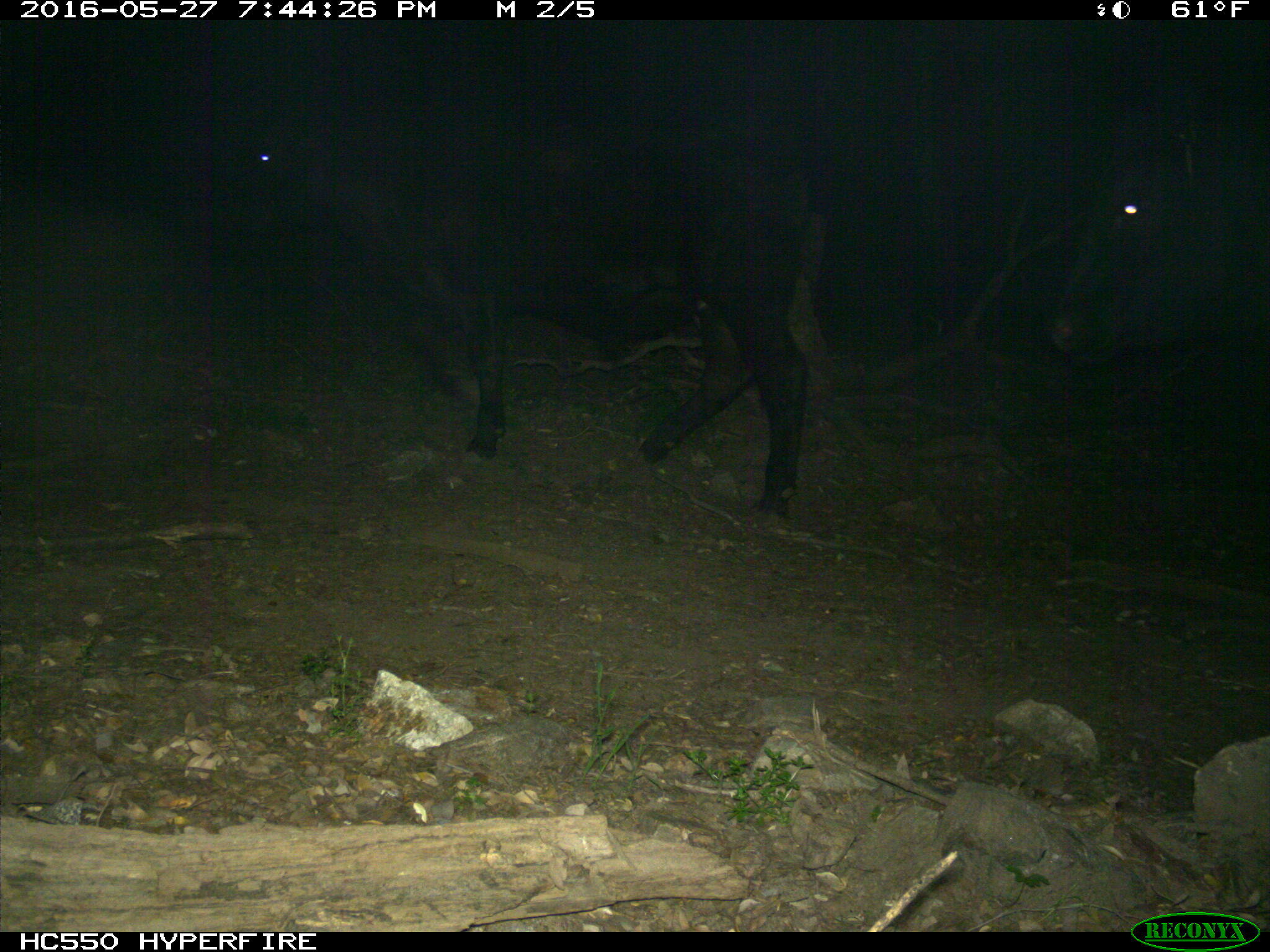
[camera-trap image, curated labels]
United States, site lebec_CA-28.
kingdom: Animalia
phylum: Chordata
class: Mammalia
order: Artiodactyla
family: Bovidae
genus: Bos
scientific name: Bos taurus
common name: domestic cow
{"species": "Bos taurus (domestic cow)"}